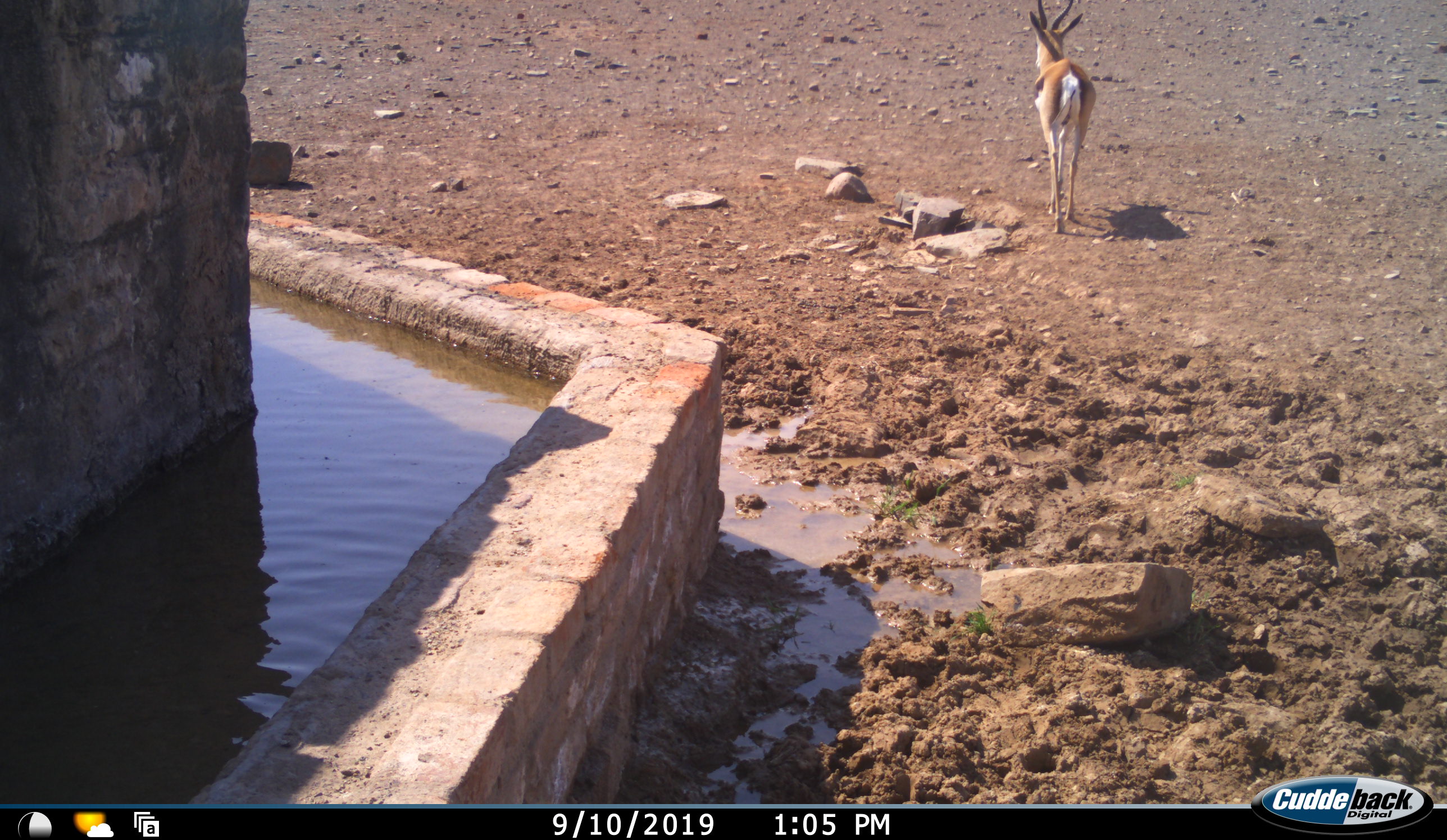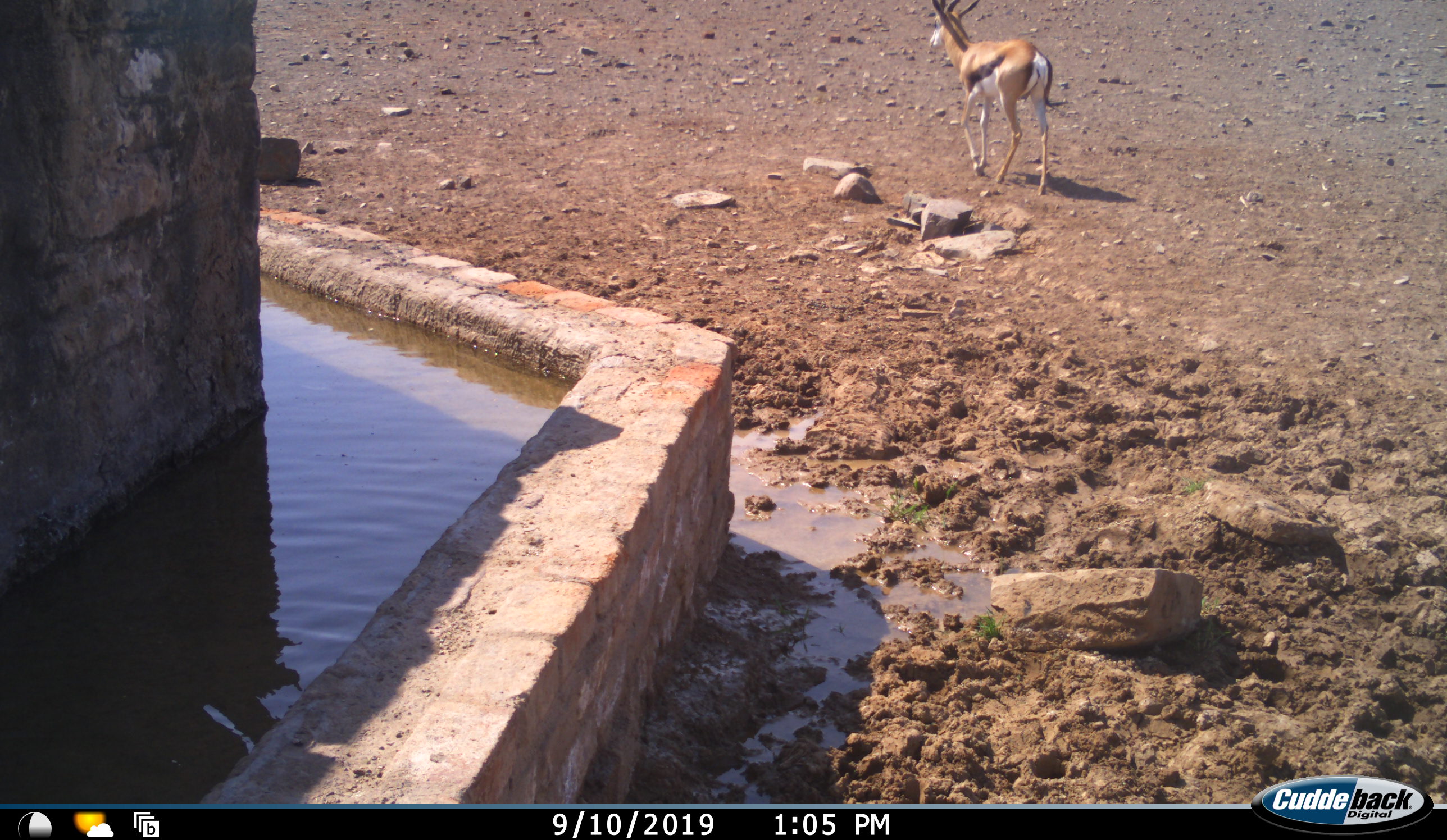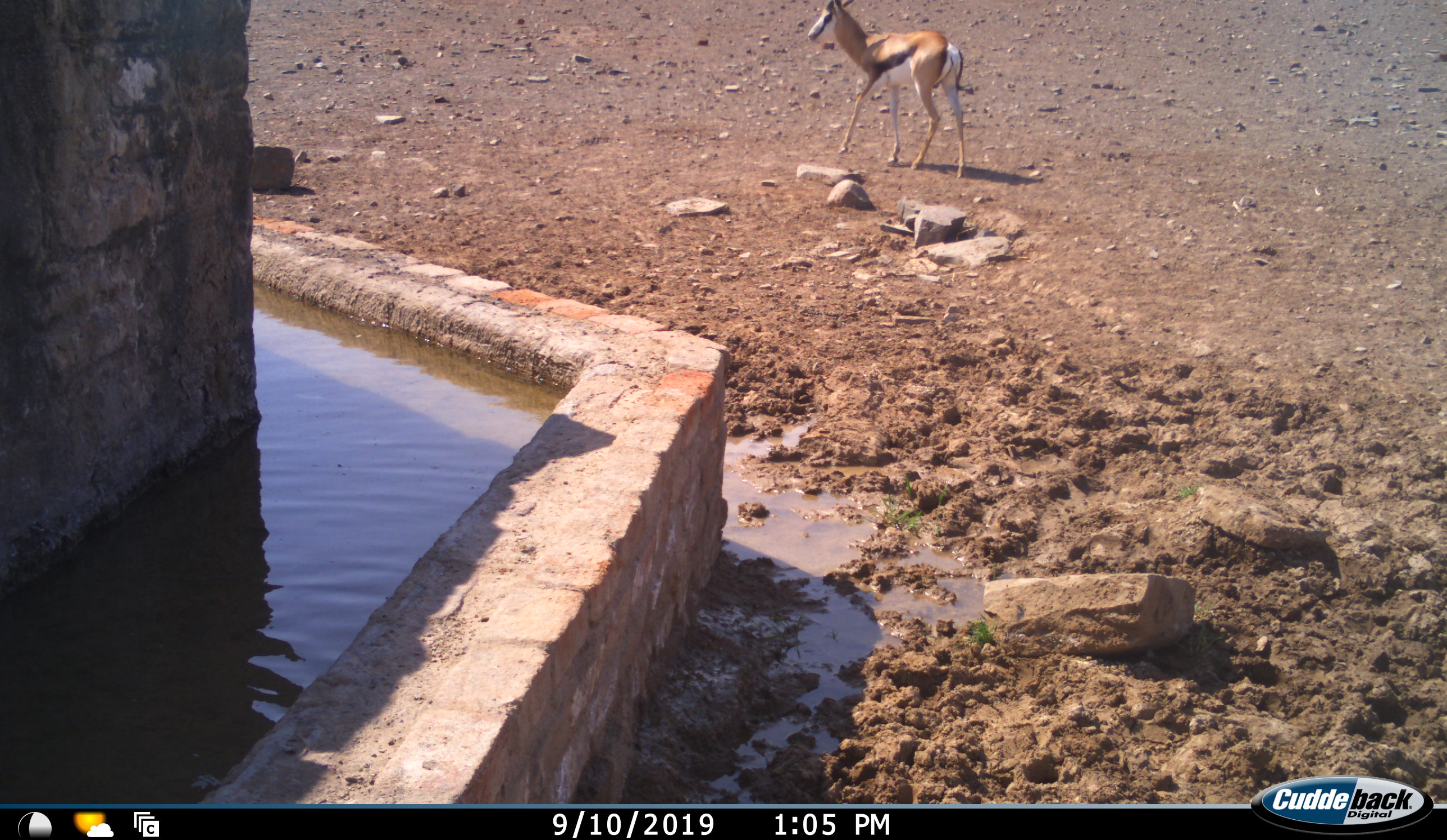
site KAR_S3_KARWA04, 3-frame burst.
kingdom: Animalia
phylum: Chordata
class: Mammalia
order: Artiodactyla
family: Bovidae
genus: Antidorcas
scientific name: Antidorcas marsupialis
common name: springbok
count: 1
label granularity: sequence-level